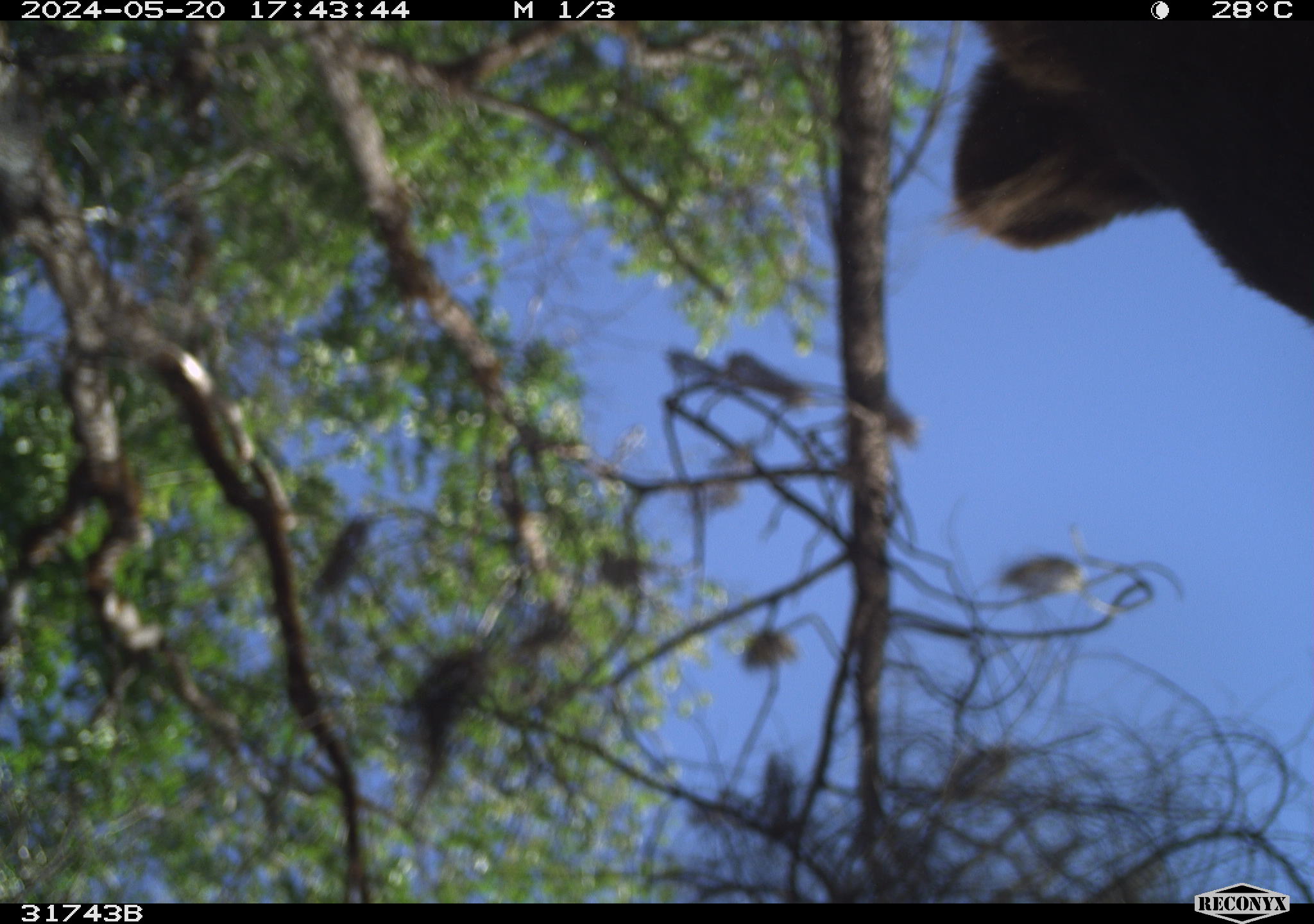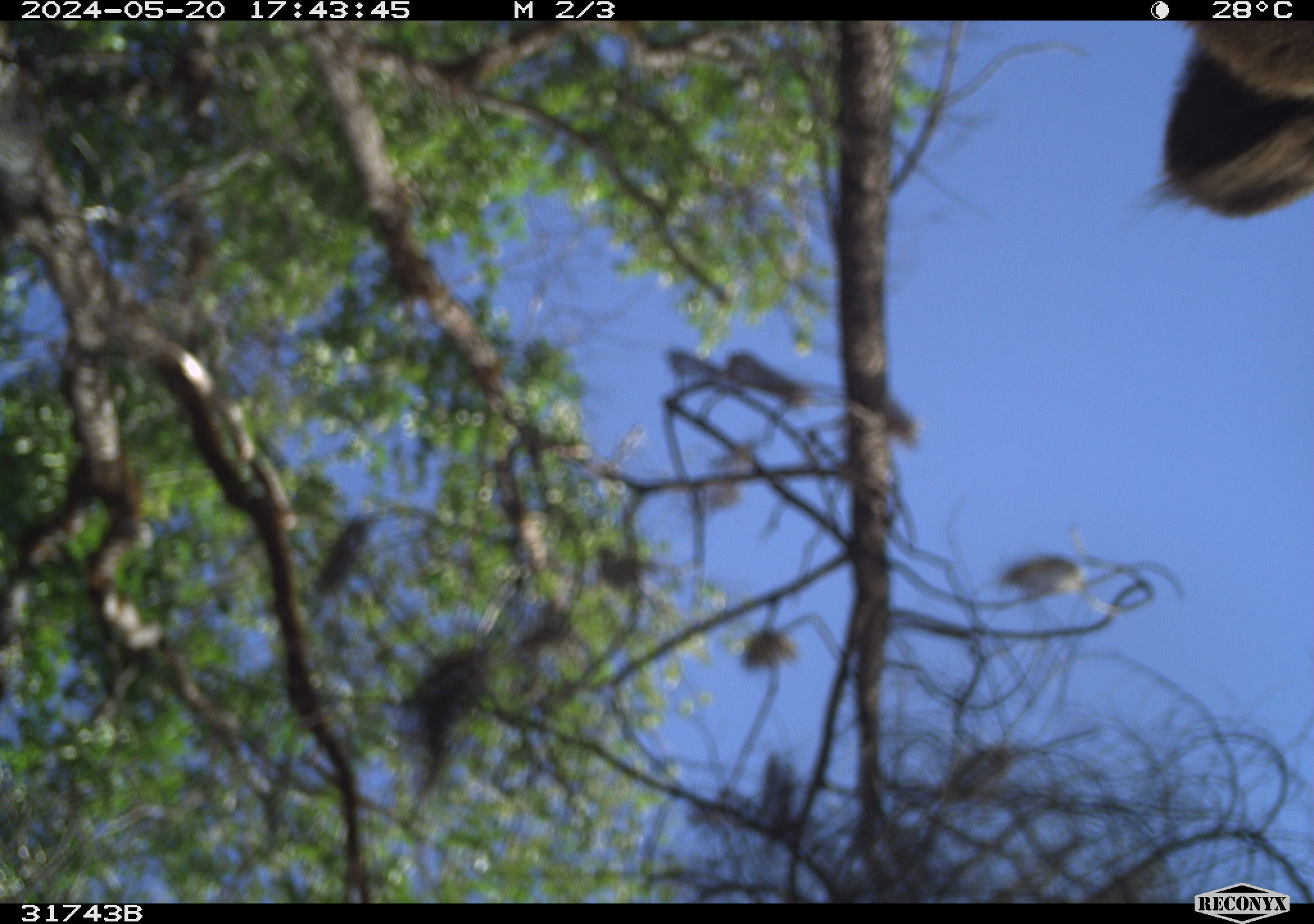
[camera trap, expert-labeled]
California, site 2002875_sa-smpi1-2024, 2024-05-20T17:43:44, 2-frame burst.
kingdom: Animalia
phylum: Chordata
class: Mammalia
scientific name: Mammalia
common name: mammal